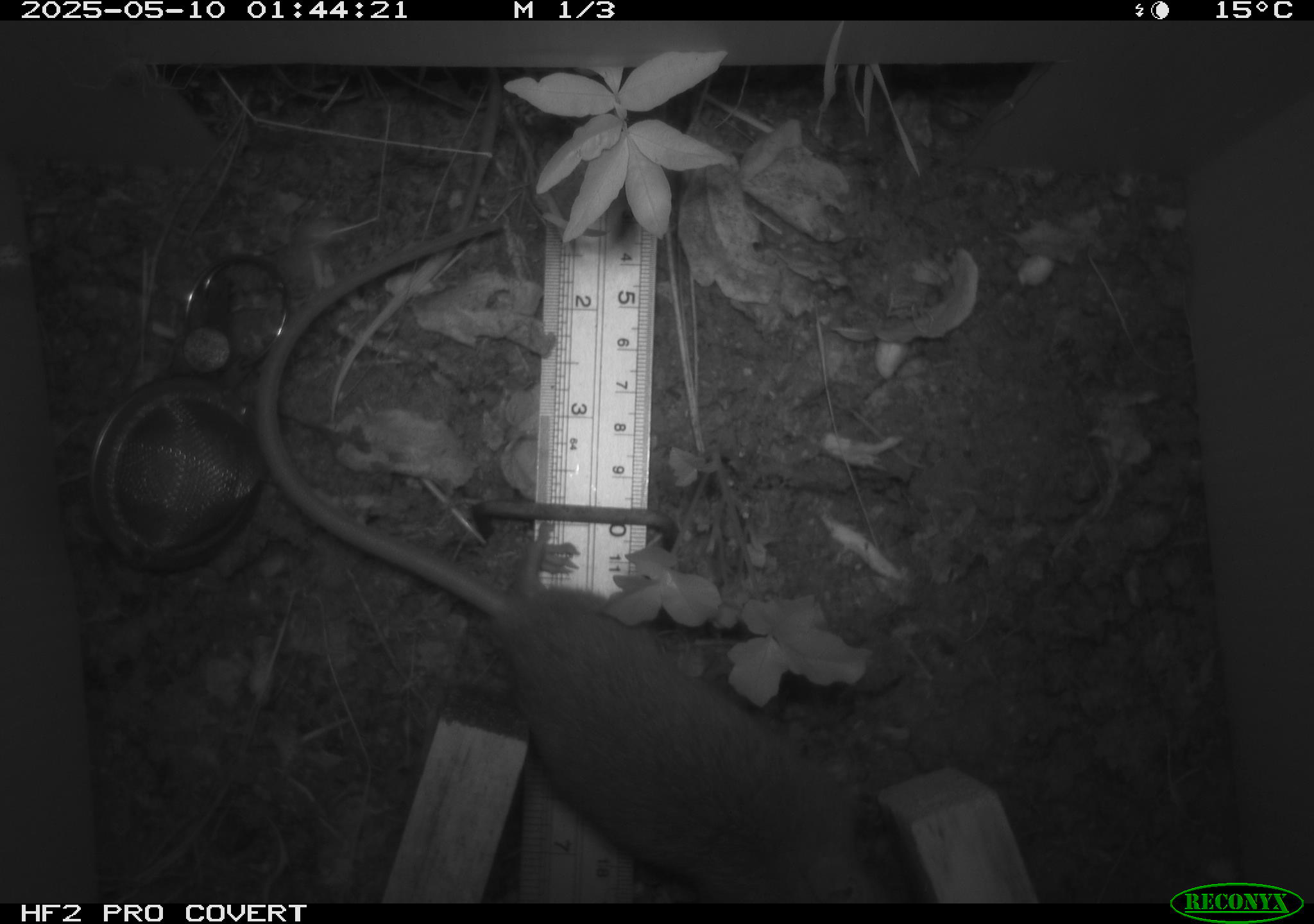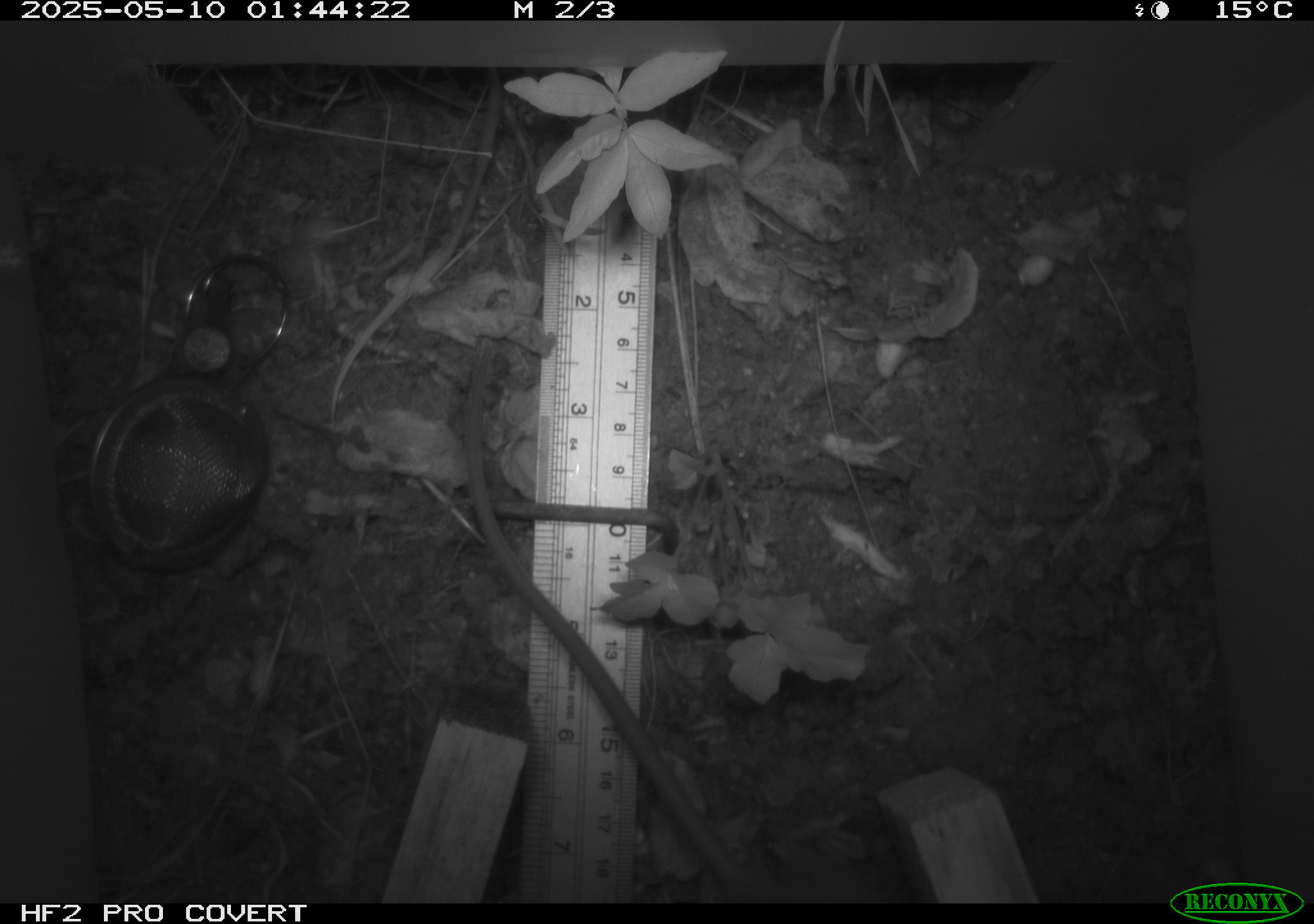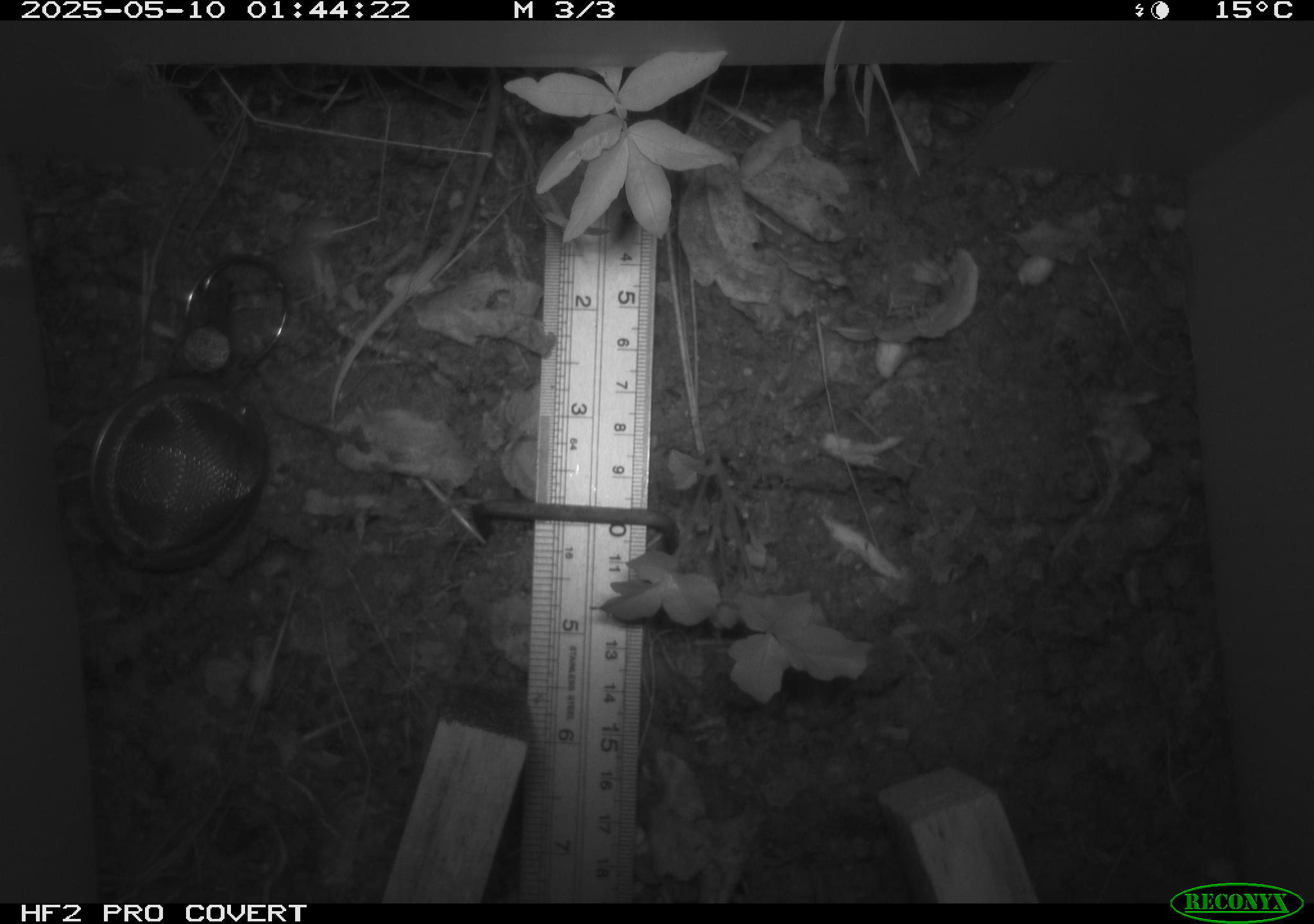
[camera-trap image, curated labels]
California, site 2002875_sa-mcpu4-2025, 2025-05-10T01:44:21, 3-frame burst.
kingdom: Animalia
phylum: Chordata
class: Mammalia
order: Rodentia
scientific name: Rodentia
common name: rodent